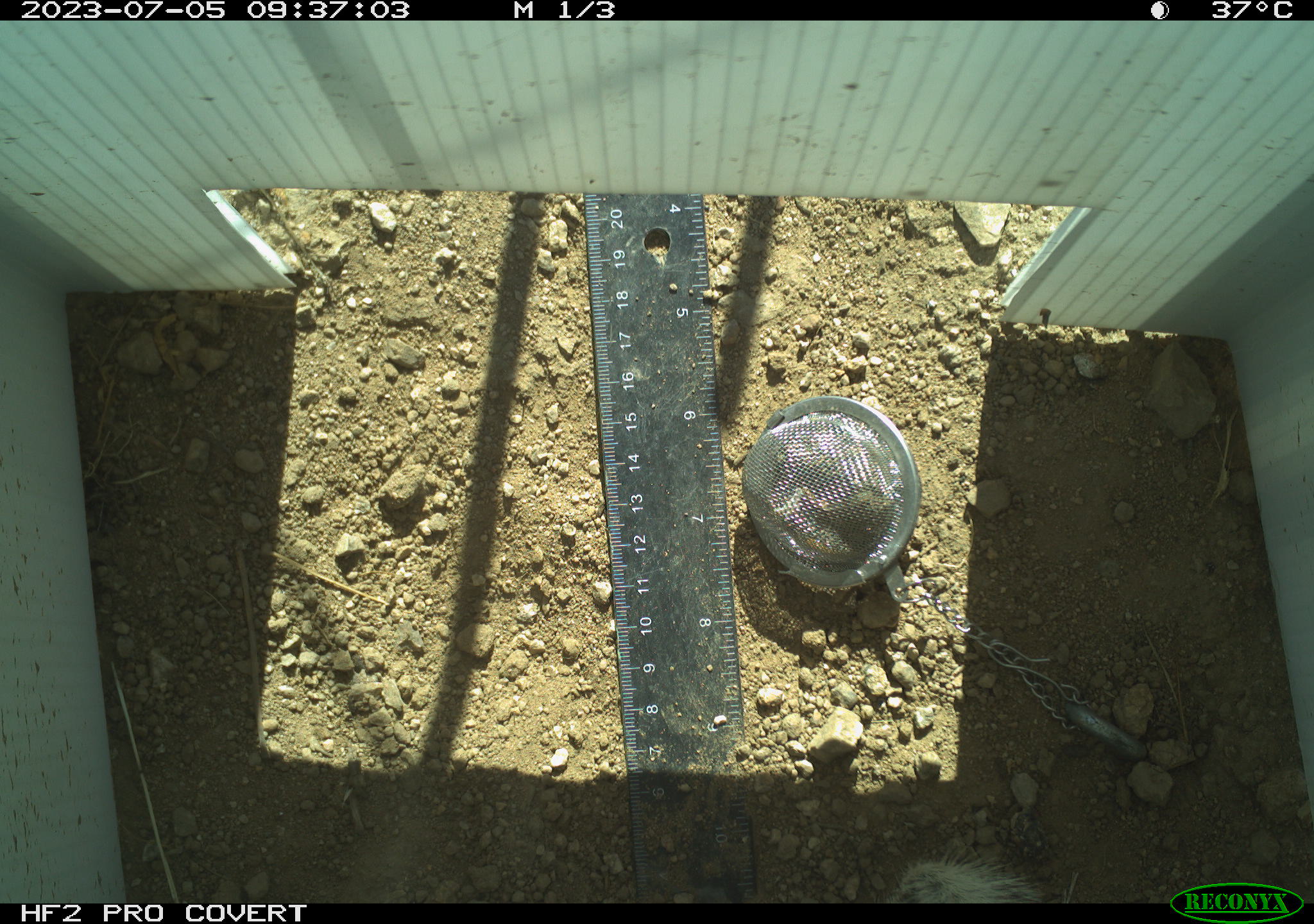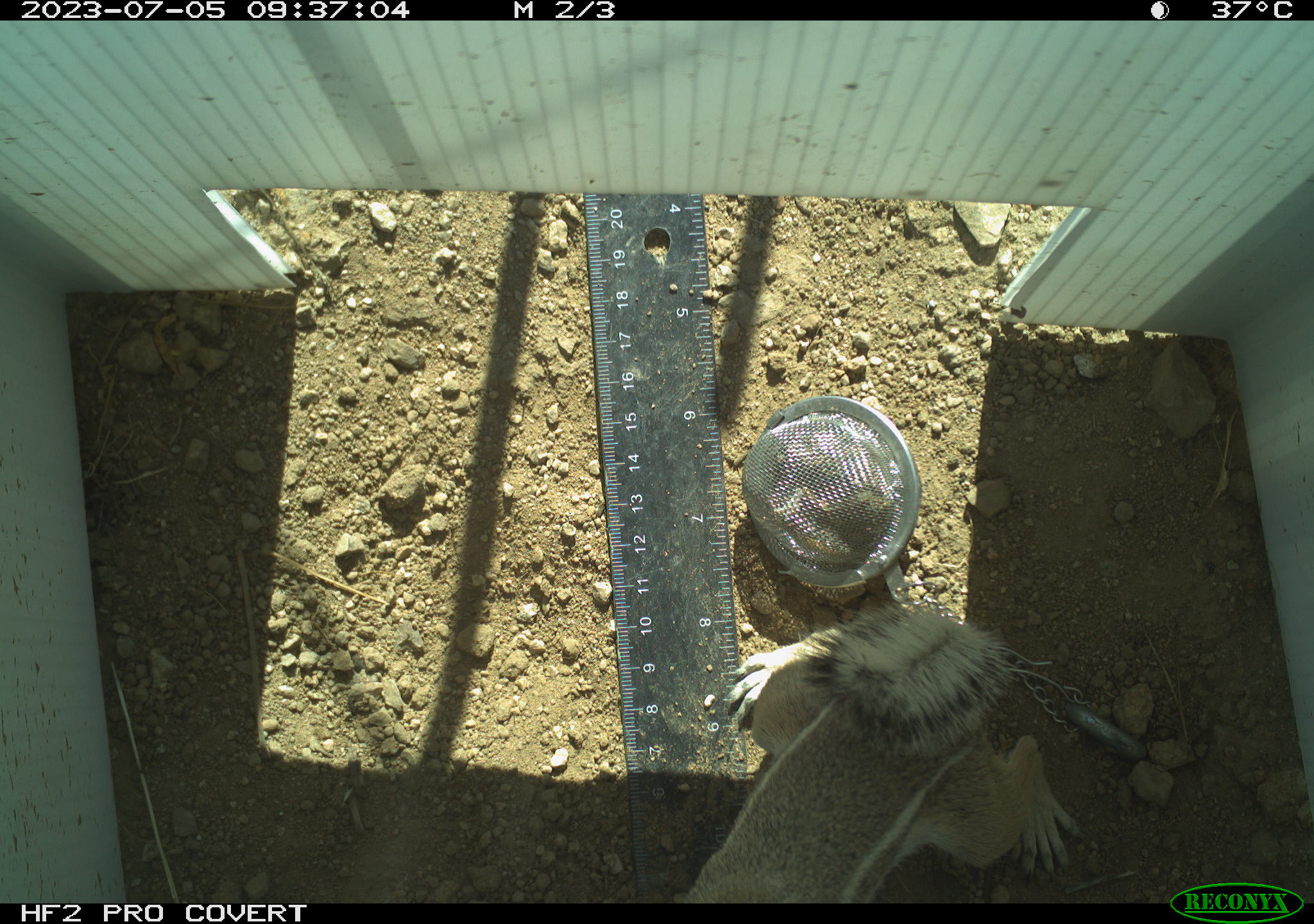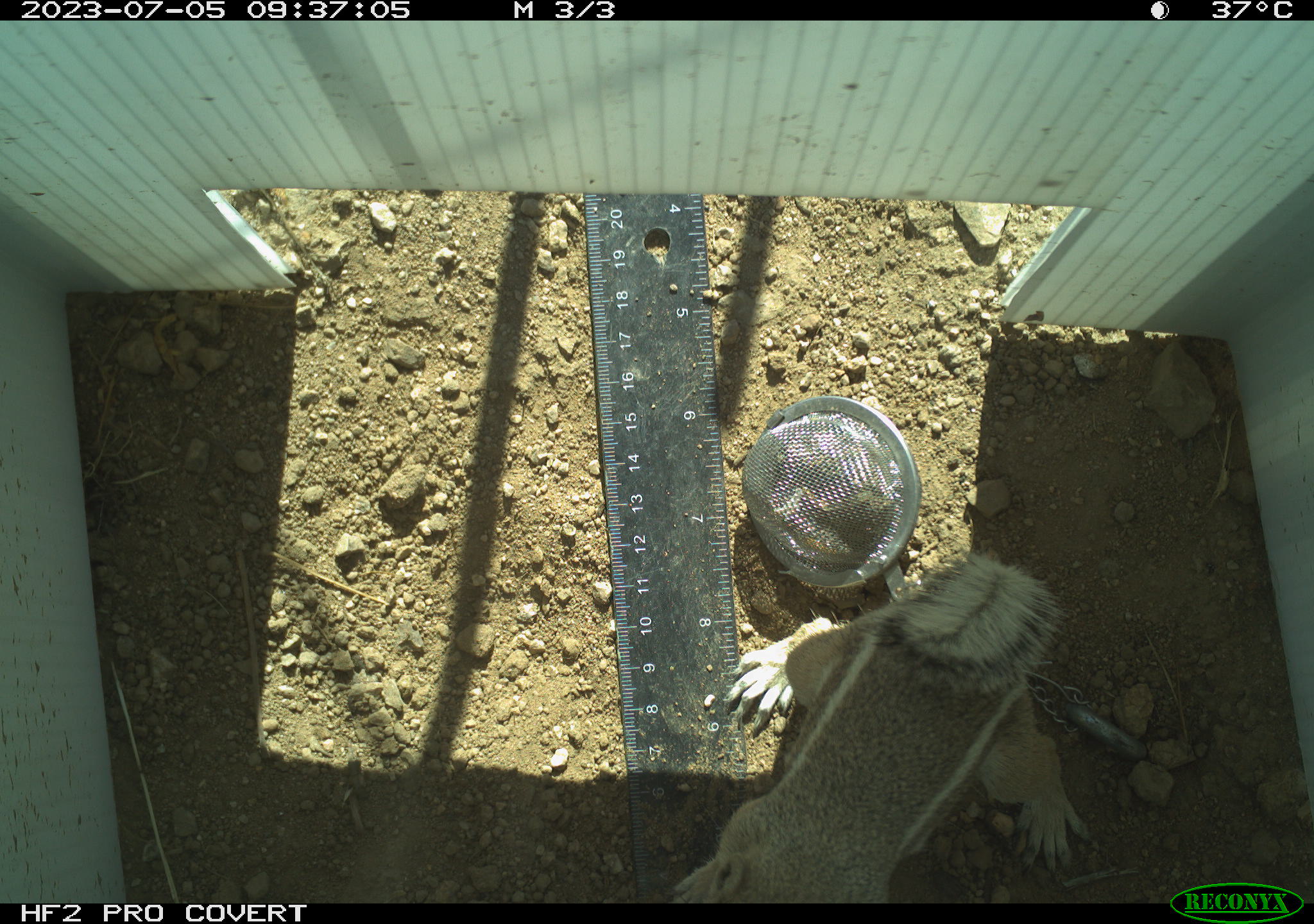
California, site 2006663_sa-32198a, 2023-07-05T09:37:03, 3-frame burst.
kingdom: Animalia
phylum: Chordata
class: Mammalia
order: Rodentia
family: Sciuridae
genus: Ammospermophilus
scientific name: Ammospermophilus leucurus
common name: white-tailed antelope squirrel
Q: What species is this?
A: White-tailed antelope squirrel (Ammospermophilus leucurus).